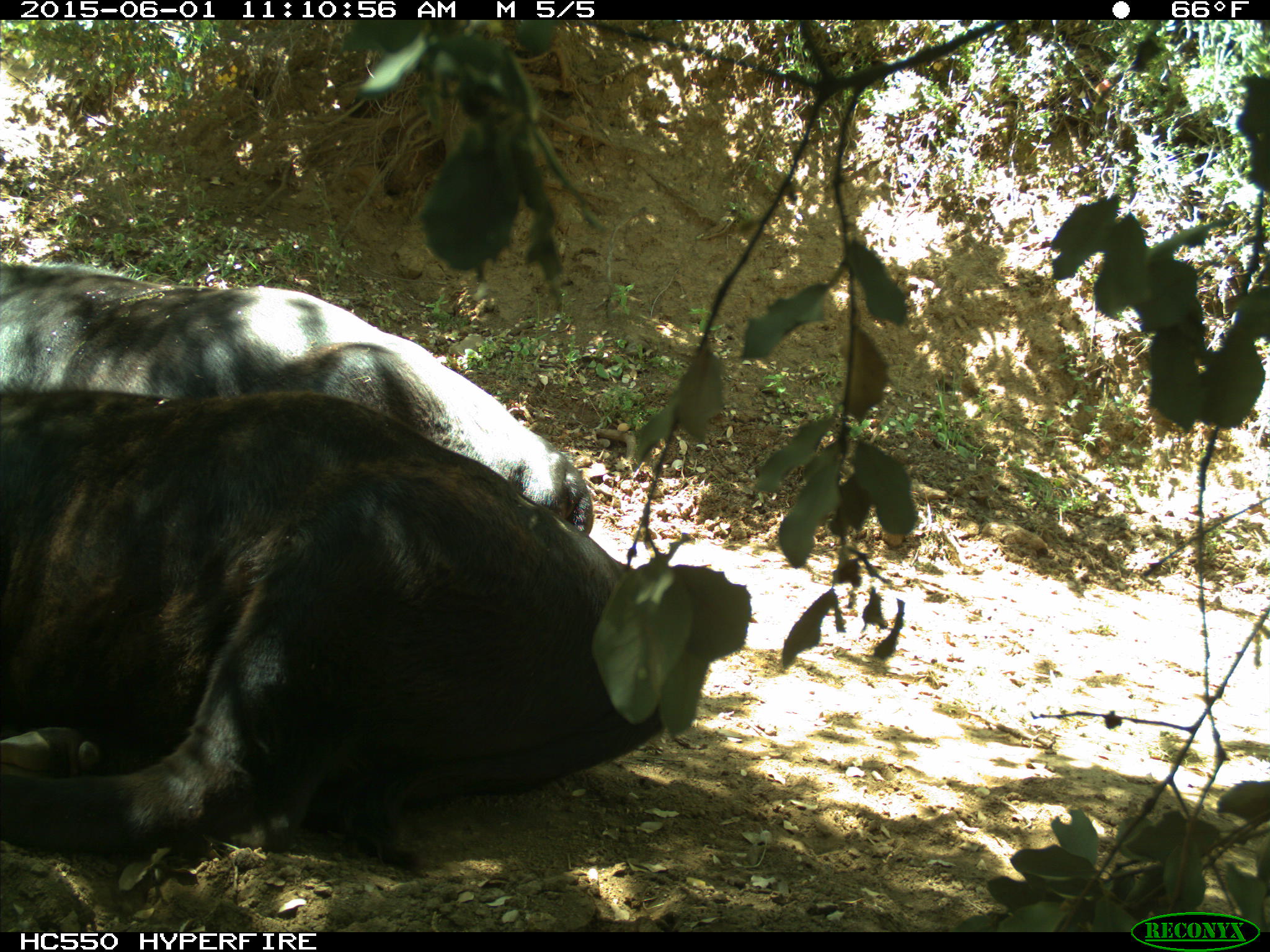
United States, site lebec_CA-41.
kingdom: Animalia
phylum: Chordata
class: Mammalia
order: Artiodactyla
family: Bovidae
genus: Bos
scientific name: Bos taurus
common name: domestic cow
Bos taurus (domestic cow).